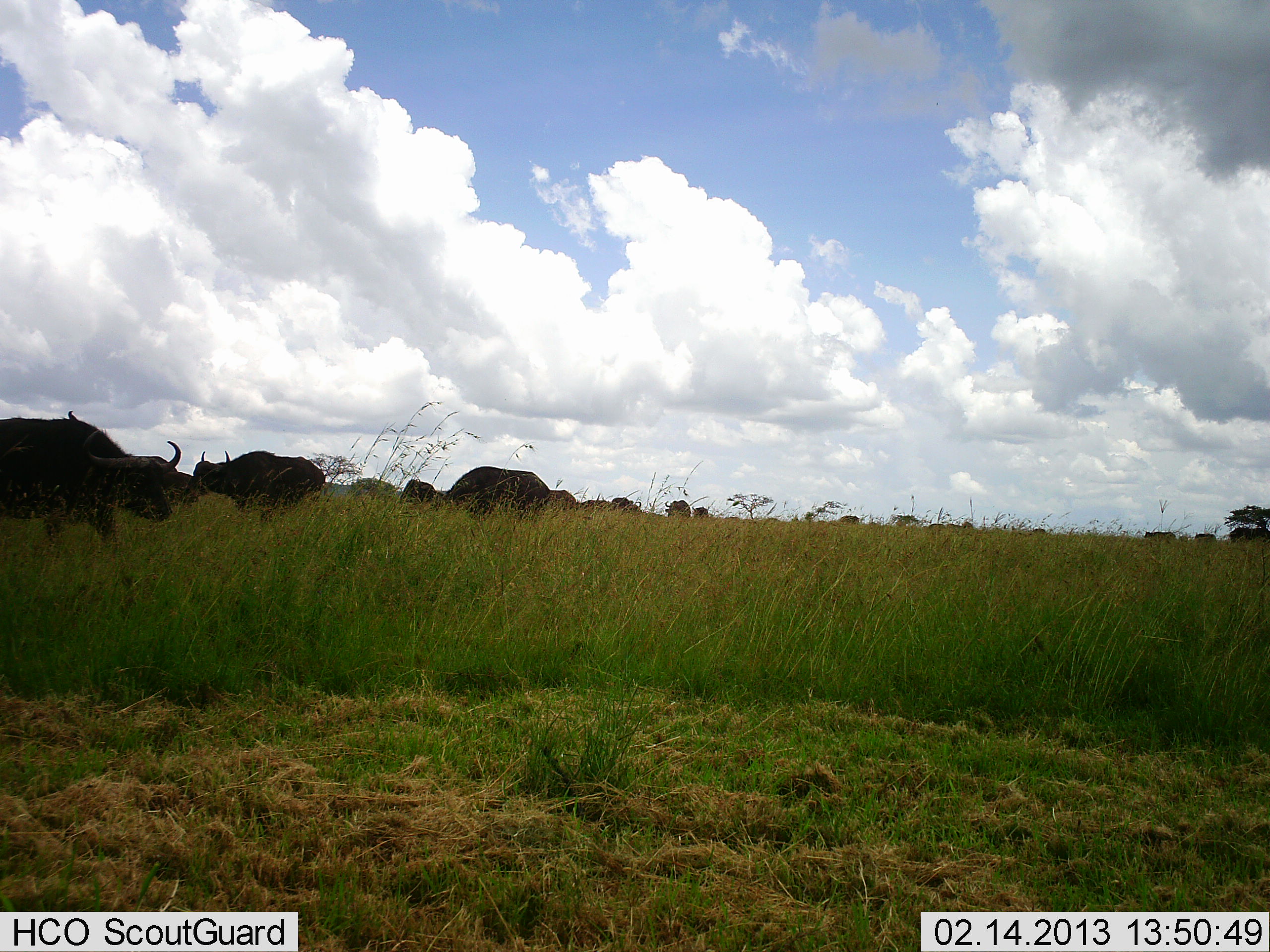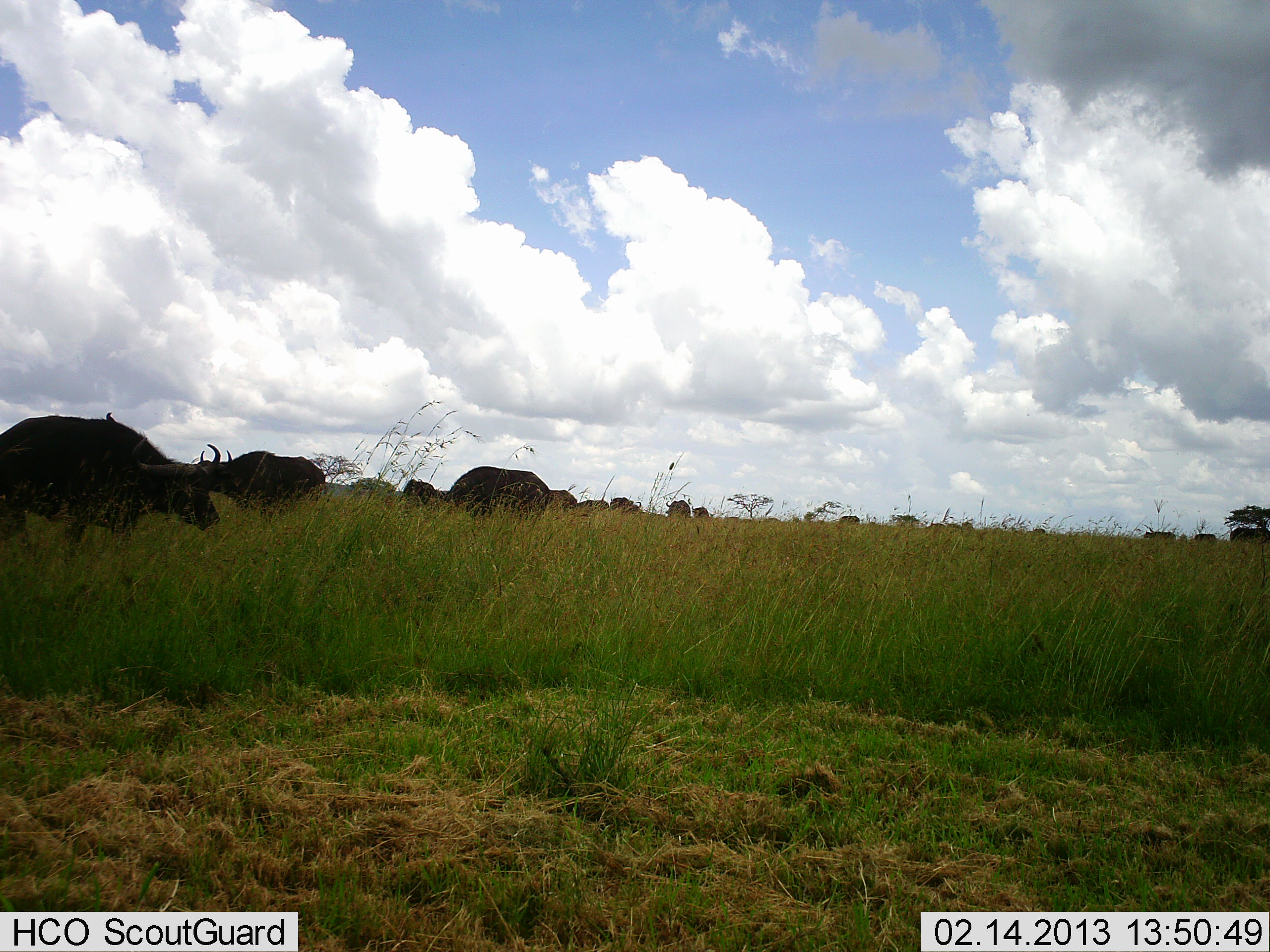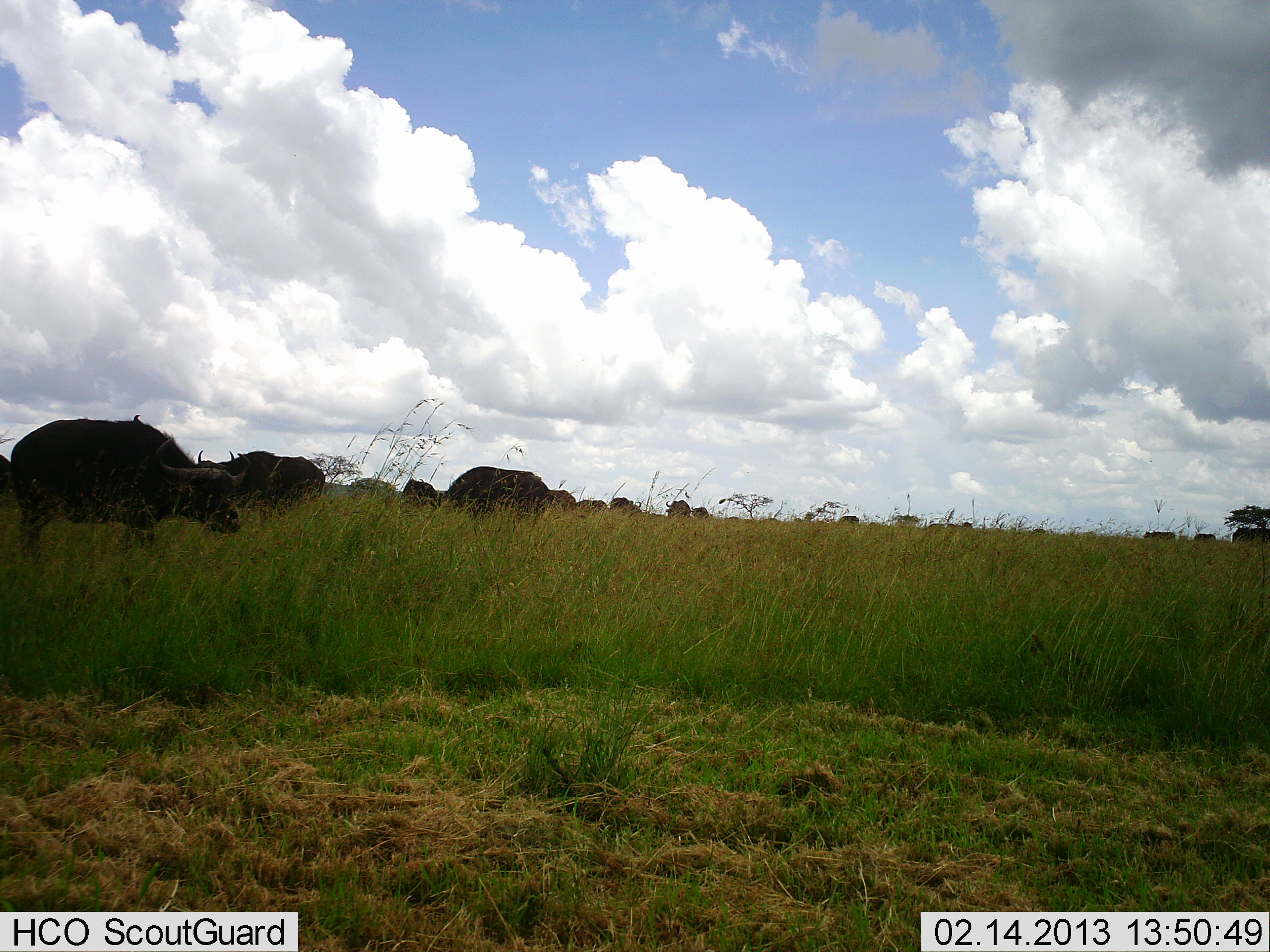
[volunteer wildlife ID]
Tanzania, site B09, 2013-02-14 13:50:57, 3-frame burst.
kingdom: Animalia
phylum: Chordata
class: Mammalia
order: Artiodactyla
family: Bovidae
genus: Syncerus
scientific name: Syncerus caffer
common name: cape buffalo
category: buffalo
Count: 11-50.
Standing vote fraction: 64%.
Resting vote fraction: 5%.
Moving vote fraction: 45%.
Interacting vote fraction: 5%.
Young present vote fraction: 0%.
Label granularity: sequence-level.